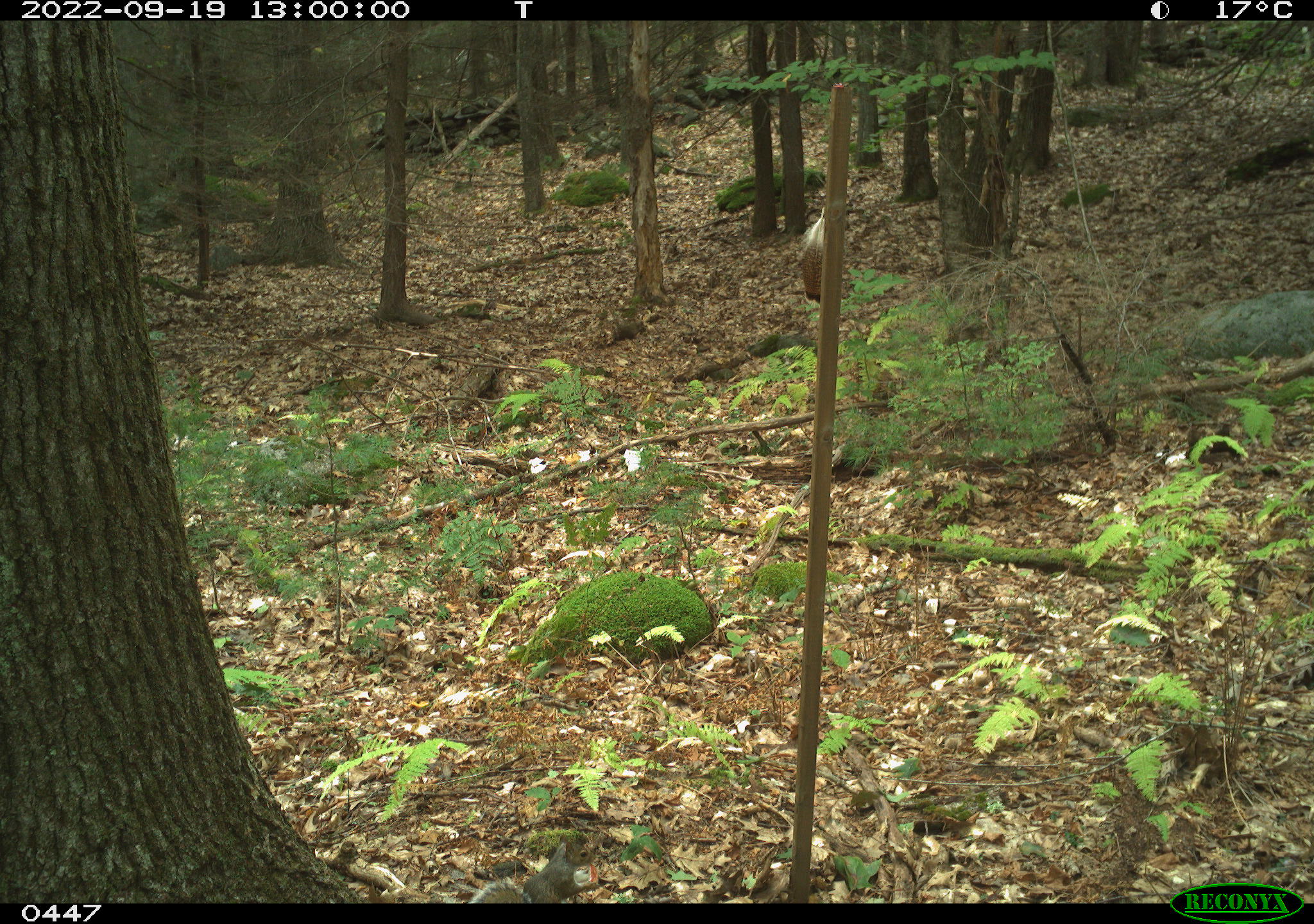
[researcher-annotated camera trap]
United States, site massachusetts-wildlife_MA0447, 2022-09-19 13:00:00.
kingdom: Animalia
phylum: Chordata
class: Mammalia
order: Rodentia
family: Sciuridae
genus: Sciurus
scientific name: Sciurus carolinensis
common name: gray squirrel